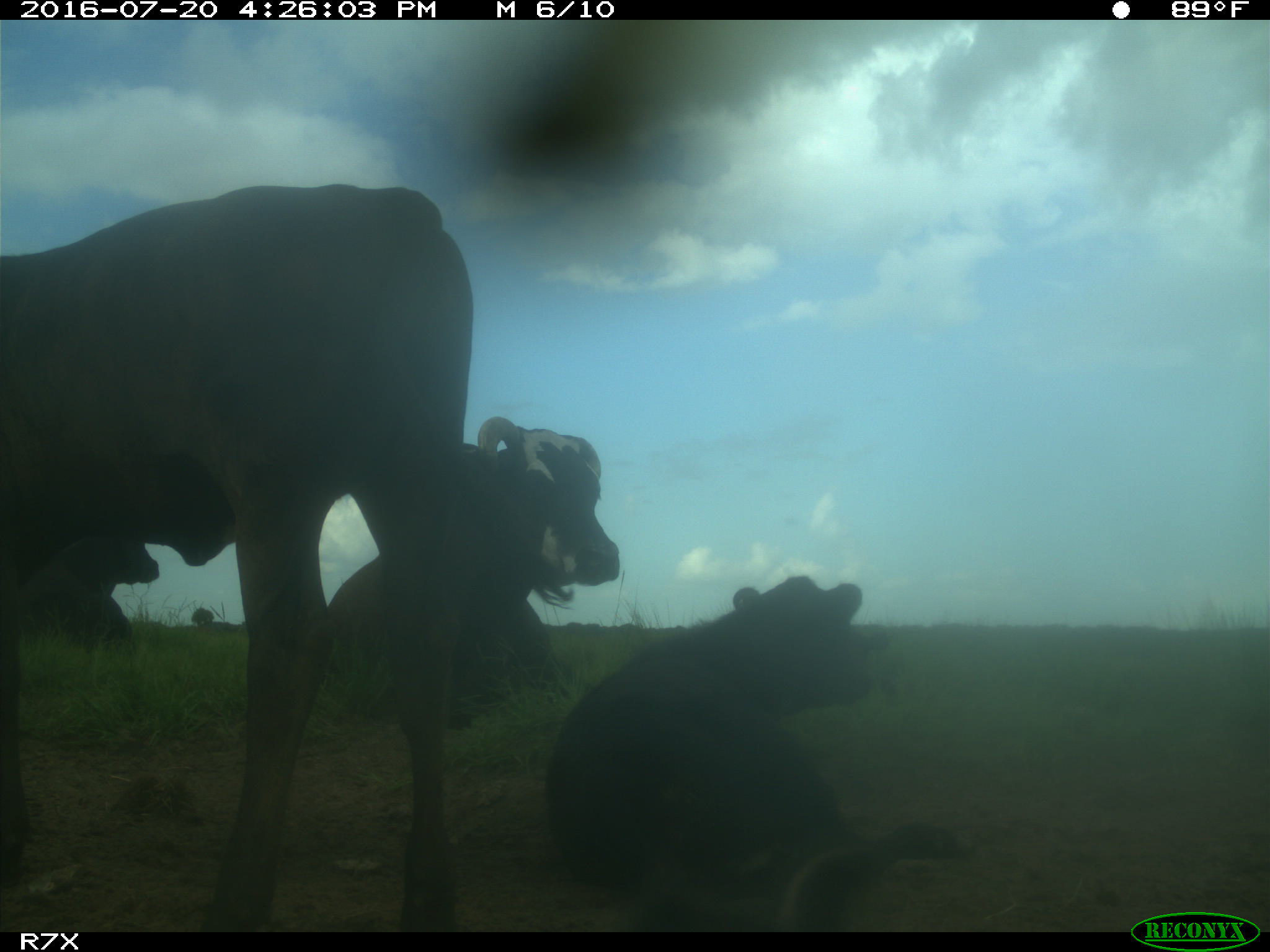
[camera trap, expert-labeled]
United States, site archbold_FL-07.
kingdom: Animalia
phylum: Chordata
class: Mammalia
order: Artiodactyla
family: Bovidae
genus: Bos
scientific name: Bos taurus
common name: domestic cow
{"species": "Bos taurus (domestic cow)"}